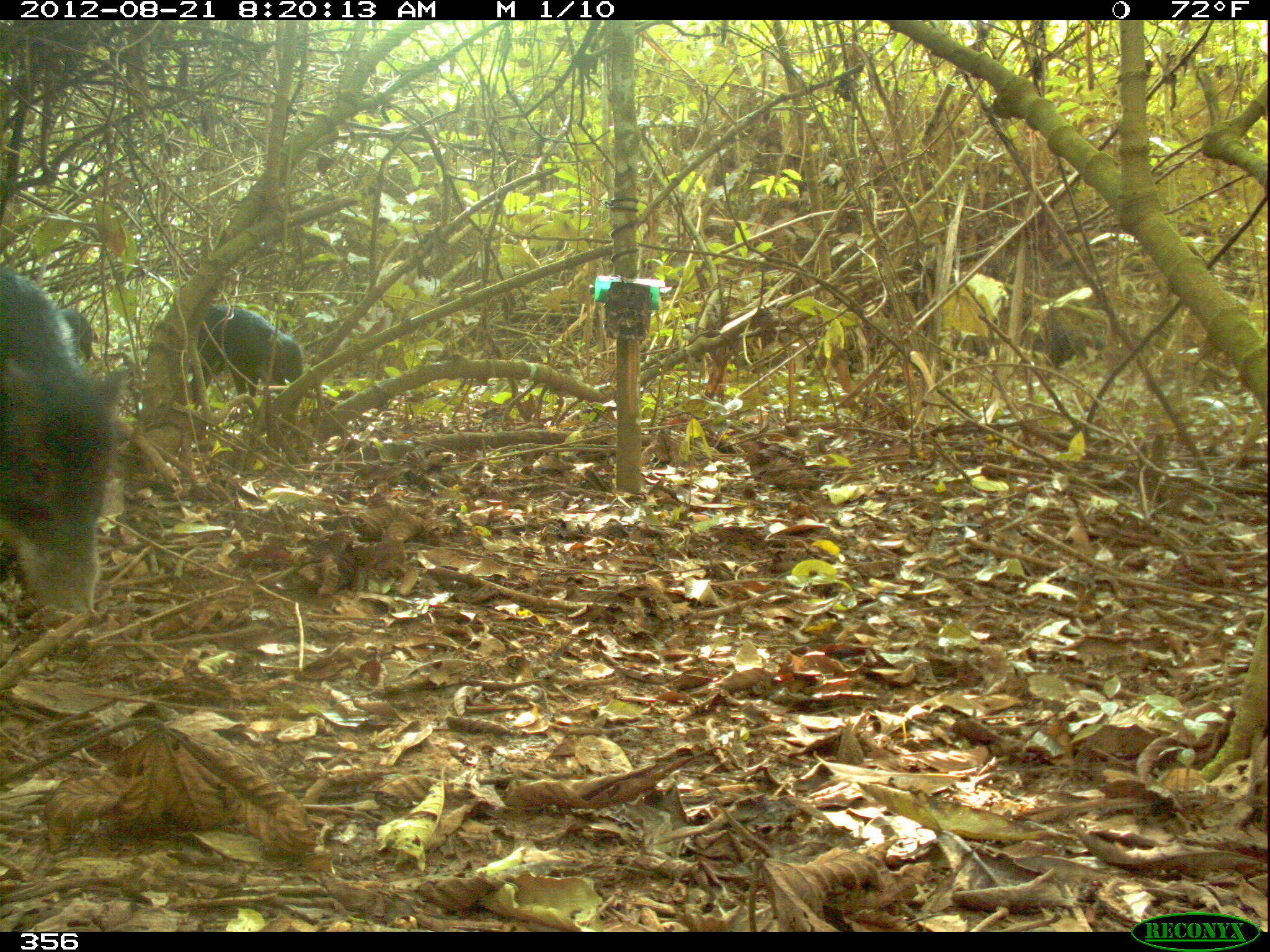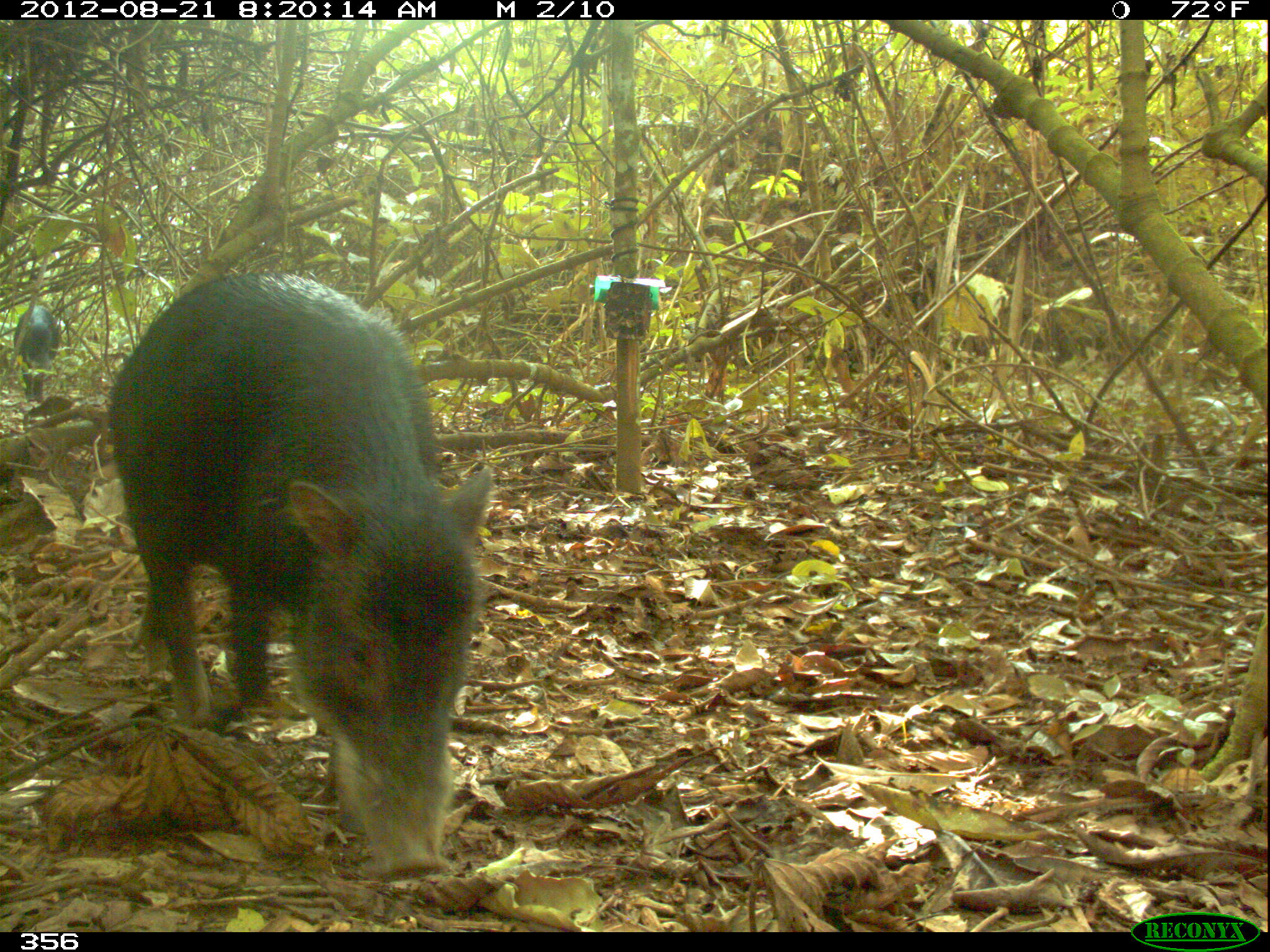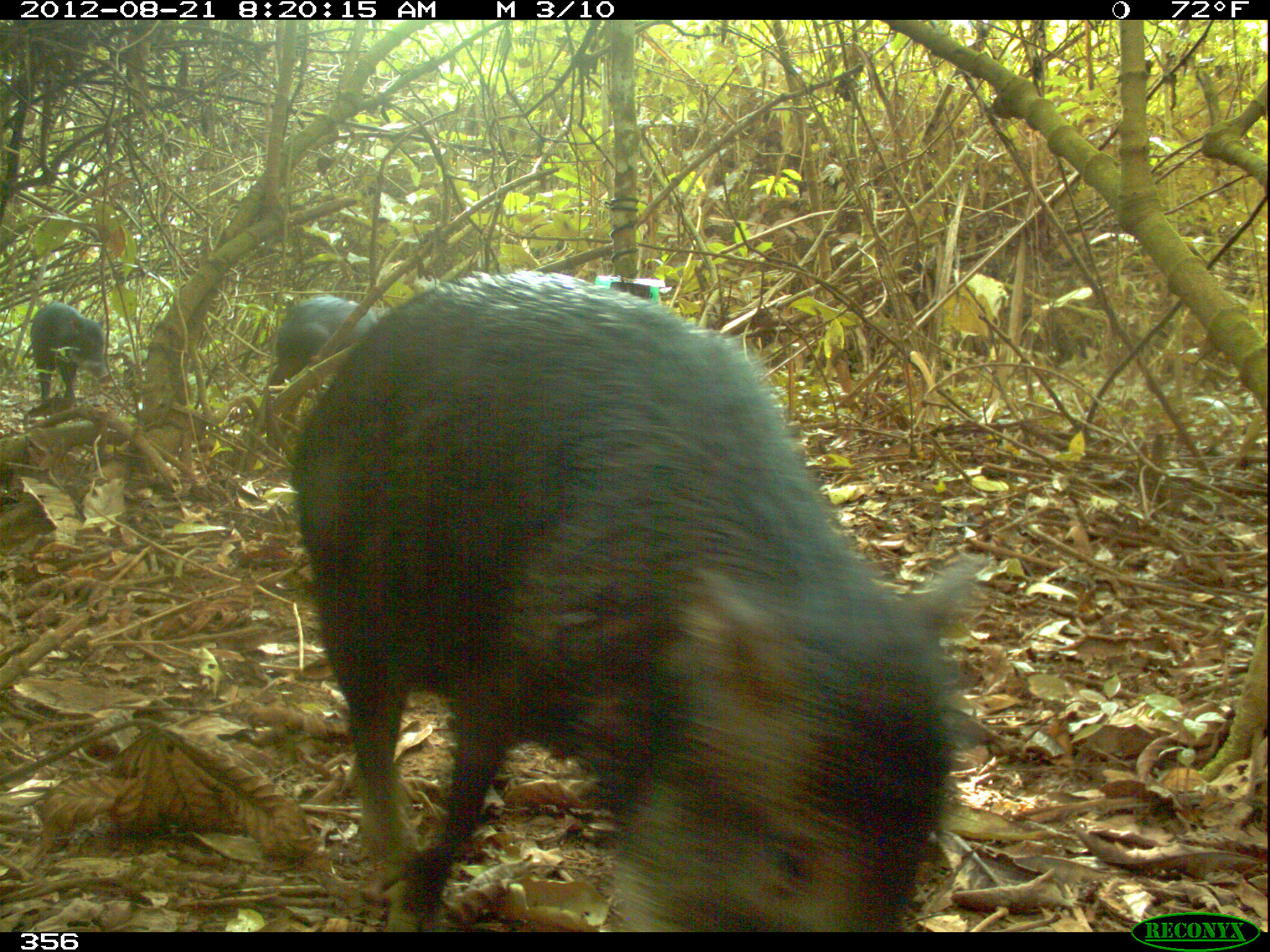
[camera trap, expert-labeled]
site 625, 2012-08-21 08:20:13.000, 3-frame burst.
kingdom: Animalia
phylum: Chordata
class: Mammalia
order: Artiodactyla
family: Tayassuidae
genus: Tayassu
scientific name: Tayassu pecari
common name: white-lipped peccary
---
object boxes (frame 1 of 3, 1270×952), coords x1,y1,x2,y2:
tayassu pecari: 0,265,127,616; 186,306,303,410; 58,307,93,362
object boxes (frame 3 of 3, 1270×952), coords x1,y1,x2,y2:
tayassu pecari: 289,272,979,930; 267,295,379,387; 27,301,110,405